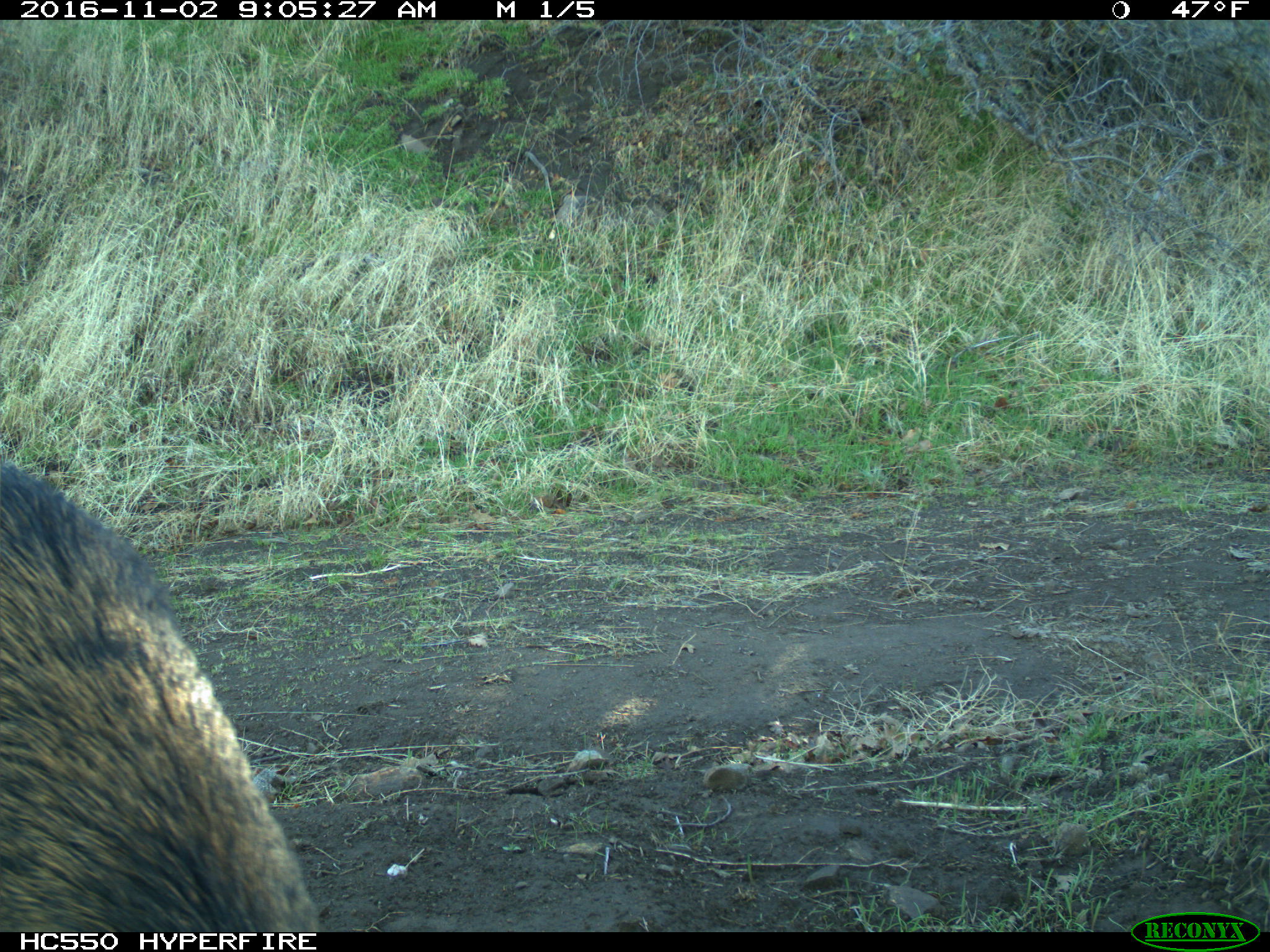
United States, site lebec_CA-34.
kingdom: Animalia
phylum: Chordata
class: Mammalia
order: Artiodactyla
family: Suidae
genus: Sus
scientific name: Sus scrofa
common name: wild boar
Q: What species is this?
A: Sus scrofa (wild boar).